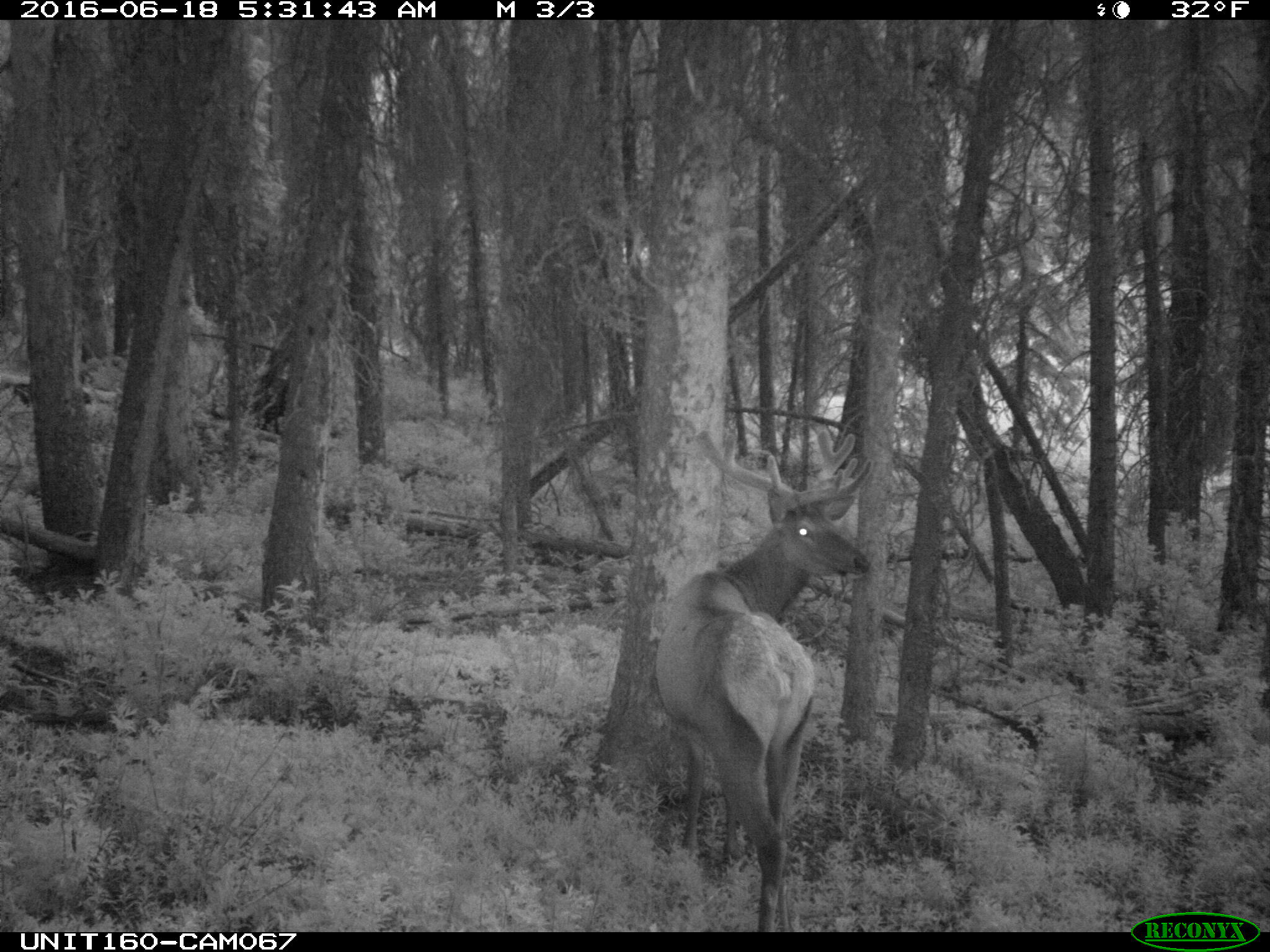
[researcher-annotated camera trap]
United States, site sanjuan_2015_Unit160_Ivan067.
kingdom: Animalia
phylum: Chordata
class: Mammalia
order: Artiodactyla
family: Cervidae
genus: Cervus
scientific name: Cervus elaphus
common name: red deer